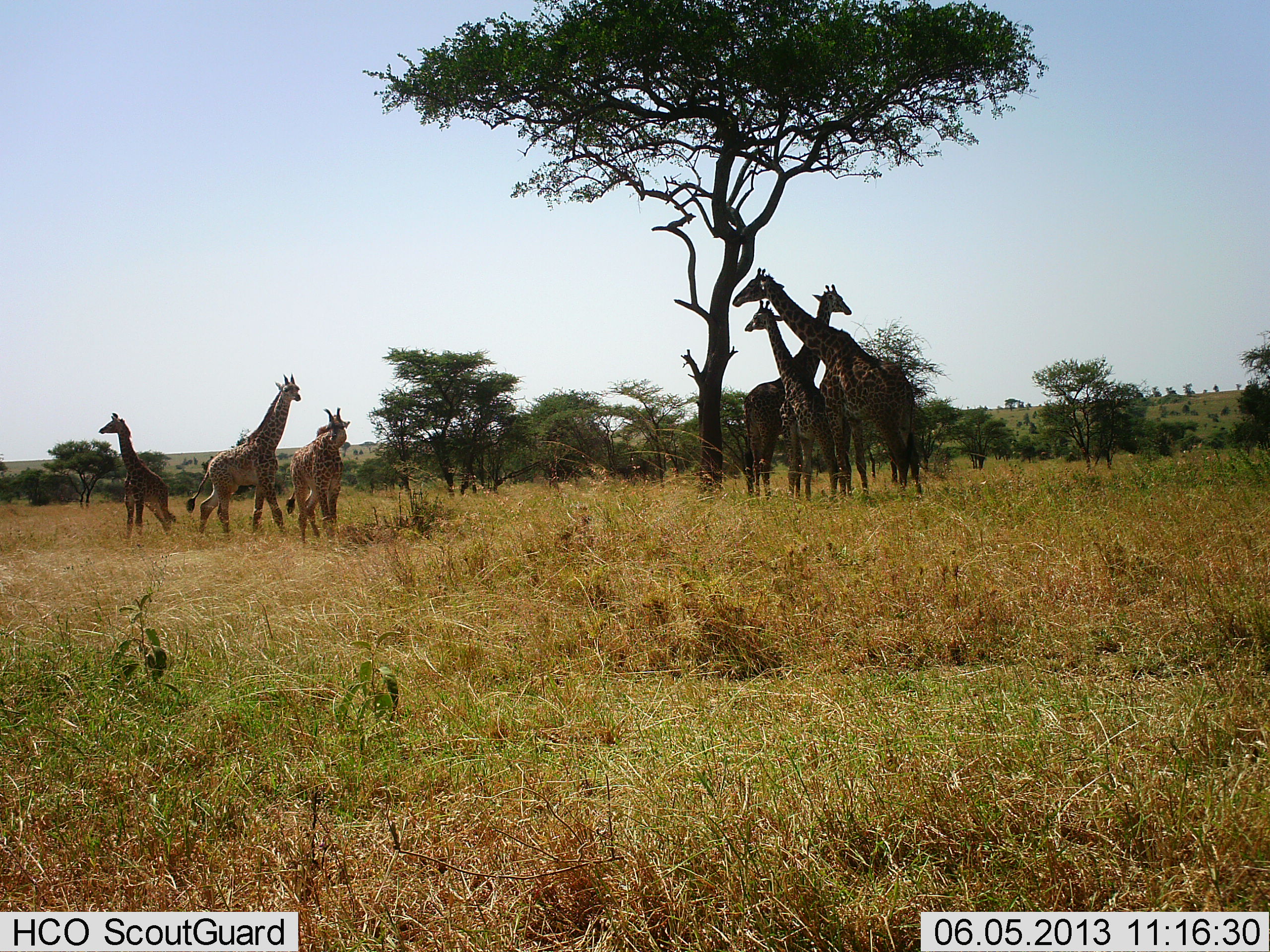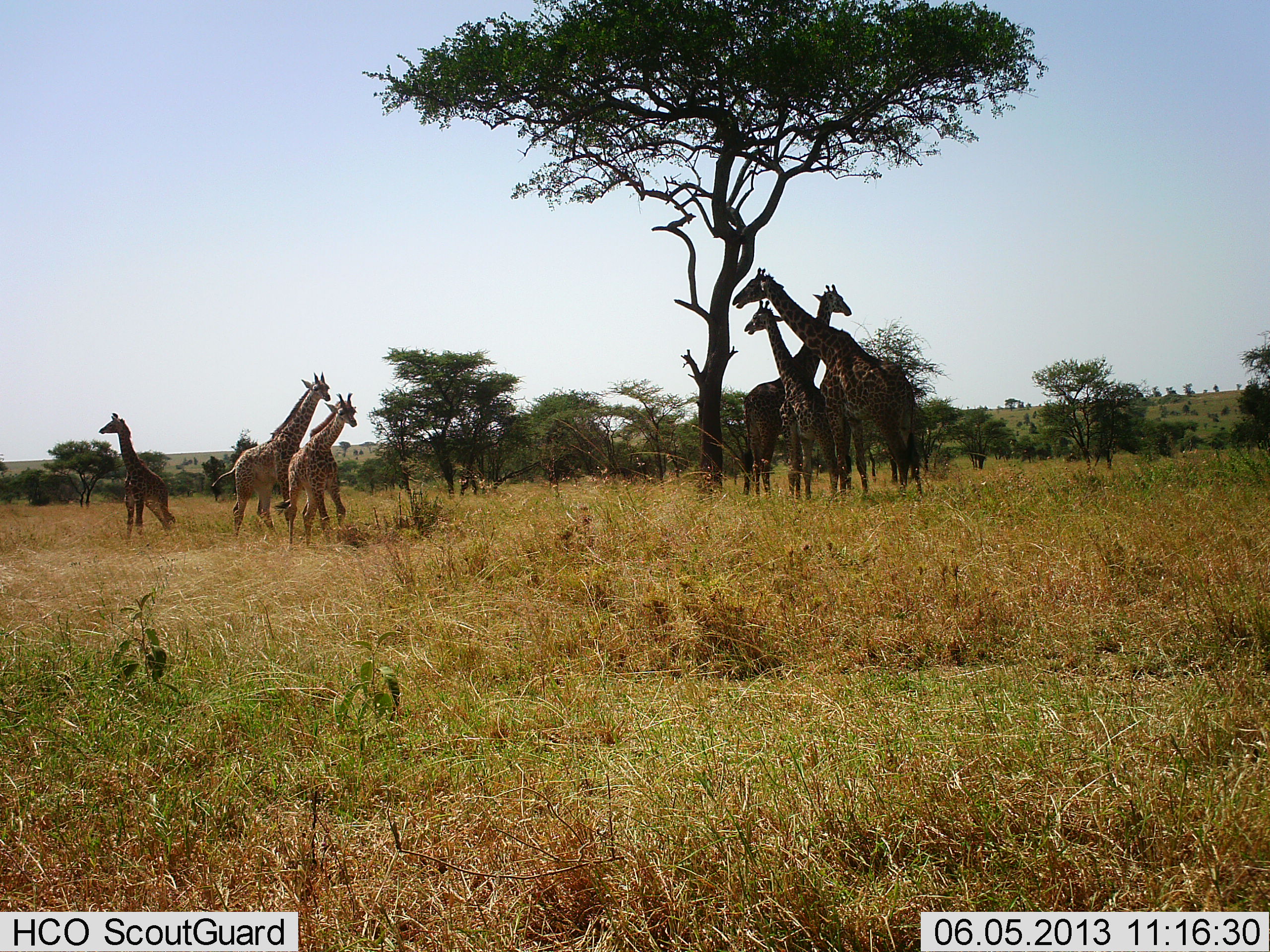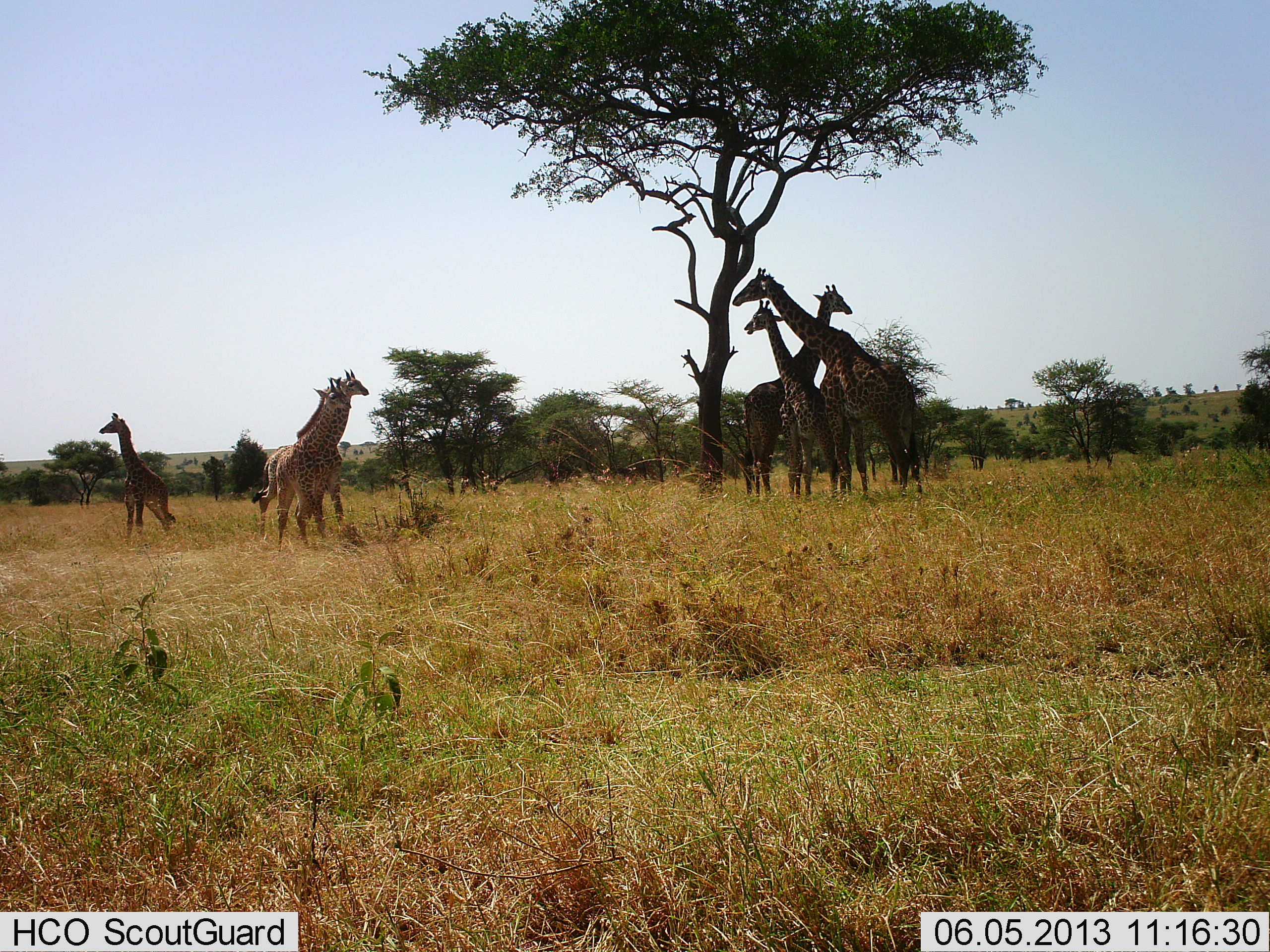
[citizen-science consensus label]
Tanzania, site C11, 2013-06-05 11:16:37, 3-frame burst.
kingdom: Animalia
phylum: Chordata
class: Mammalia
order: Artiodactyla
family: Giraffidae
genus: Giraffa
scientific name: Giraffa camelopardalis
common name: giraffe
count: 6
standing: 94%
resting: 3%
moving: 45%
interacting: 15%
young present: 52%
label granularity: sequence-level